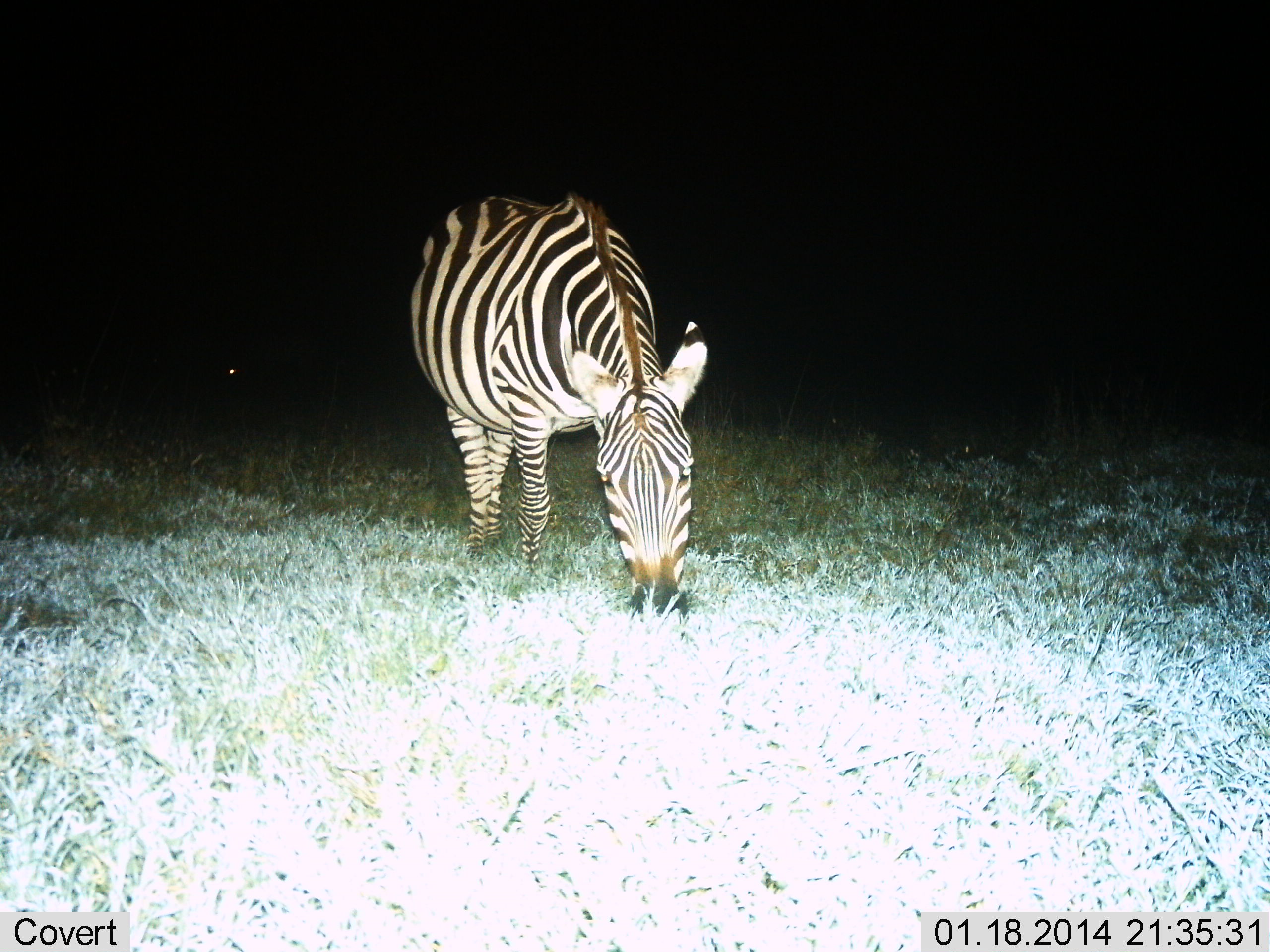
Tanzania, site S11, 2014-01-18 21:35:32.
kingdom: Animalia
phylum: Chordata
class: Mammalia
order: Perissodactyla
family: Equidae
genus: Equus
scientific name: Equus quagga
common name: plains zebra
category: zebra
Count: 1.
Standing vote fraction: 20%.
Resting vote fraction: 0%.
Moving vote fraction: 0%.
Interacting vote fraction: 0%.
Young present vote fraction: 0%.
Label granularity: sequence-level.